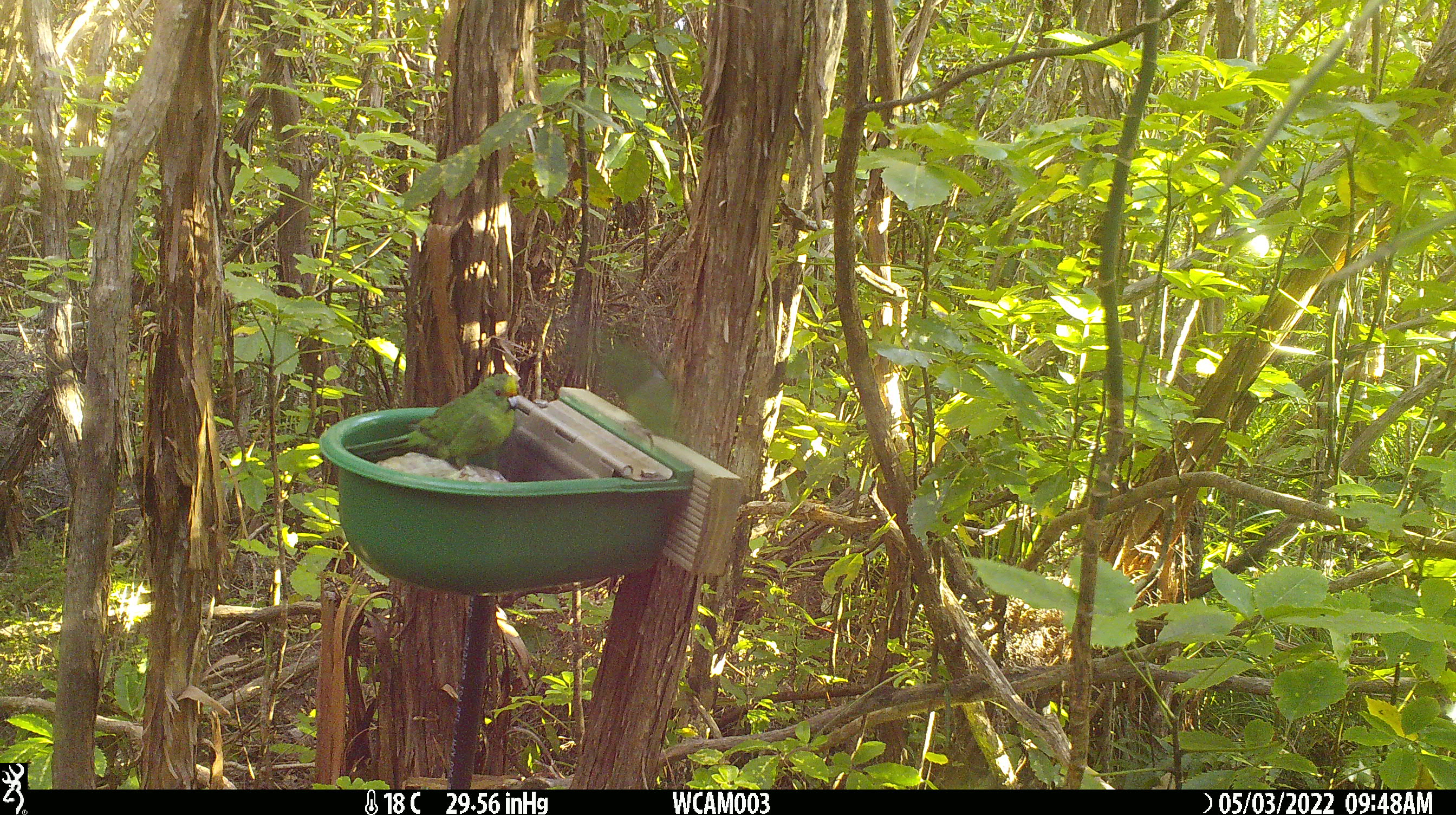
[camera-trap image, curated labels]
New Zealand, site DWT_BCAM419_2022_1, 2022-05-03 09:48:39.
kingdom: Animalia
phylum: Chordata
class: Aves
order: Psittaciformes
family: Psittaculidae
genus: Cyanoramphus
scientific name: Cyanoramphus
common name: parakeet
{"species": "parakeet (Cyanoramphus)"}